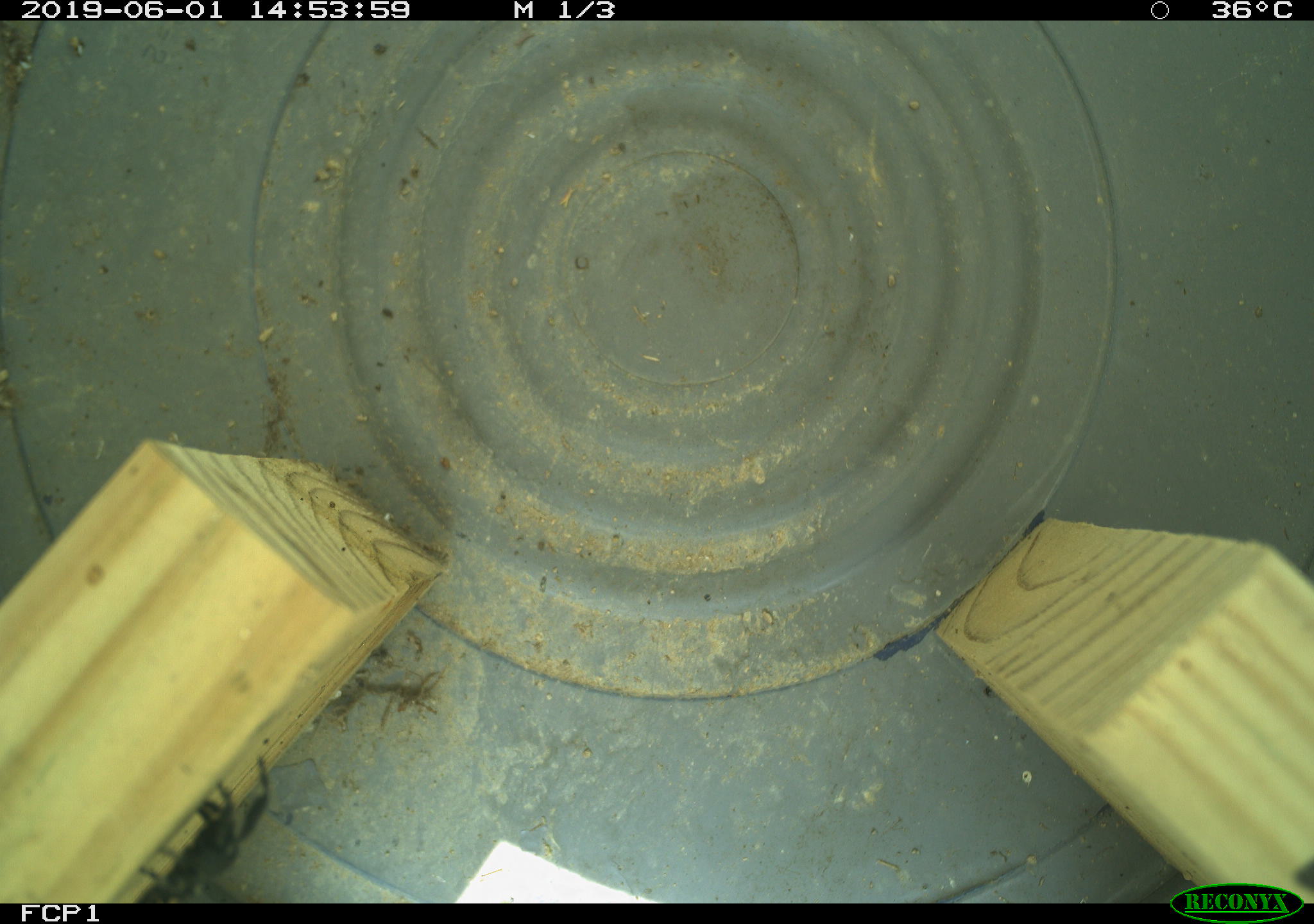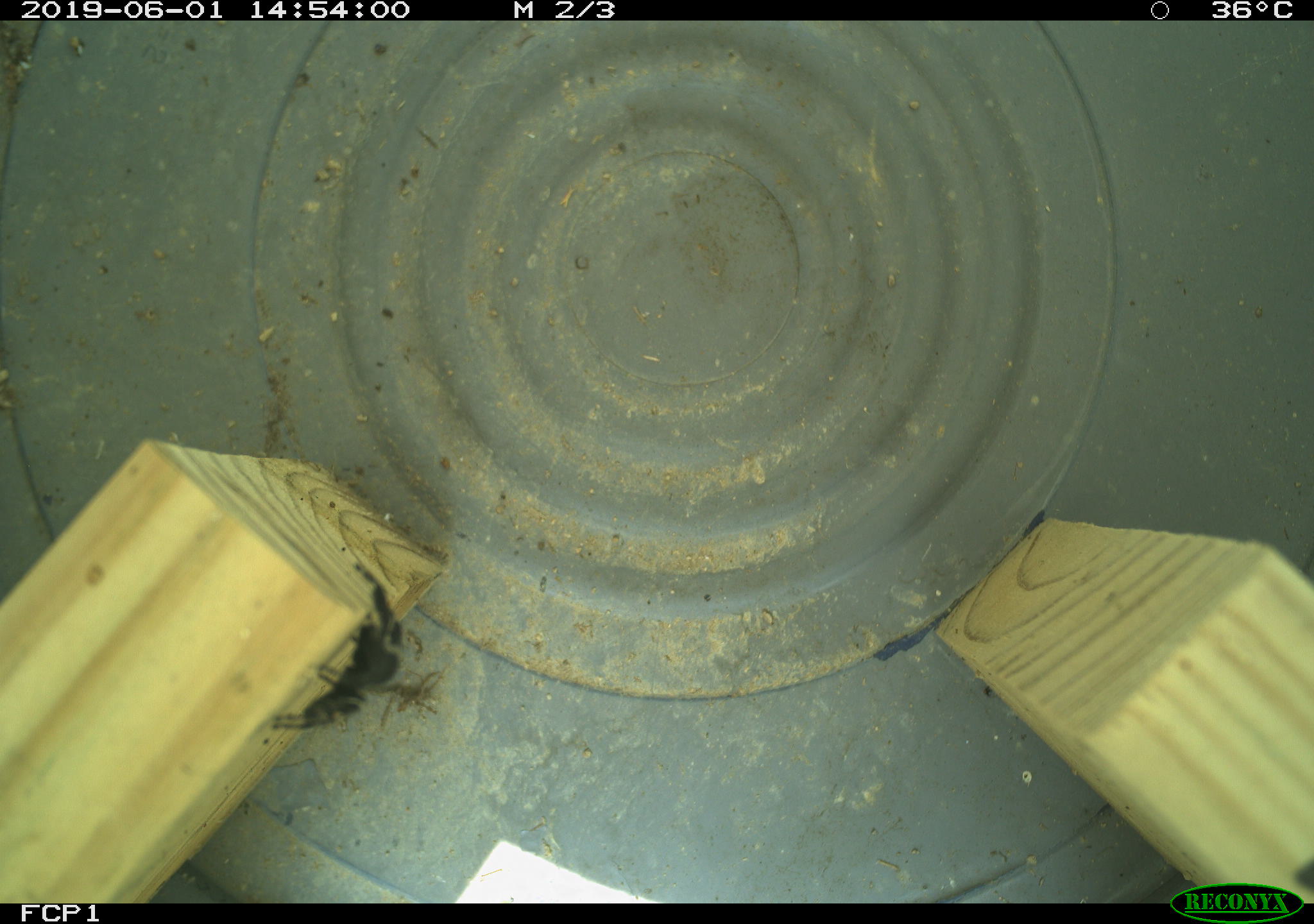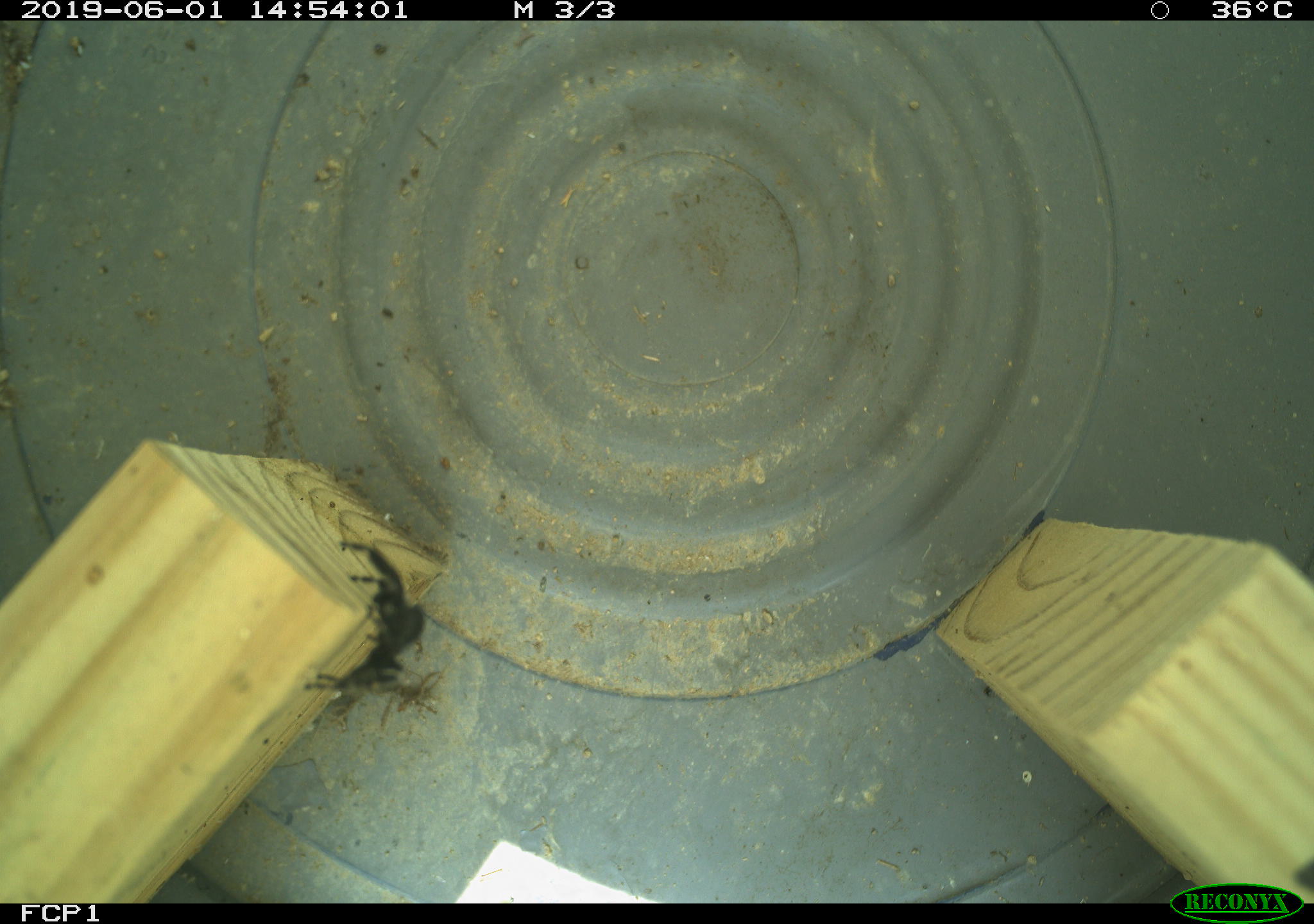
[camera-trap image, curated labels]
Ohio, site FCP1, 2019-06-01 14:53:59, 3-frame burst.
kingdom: Animalia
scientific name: Animalia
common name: animal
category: invertebrate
Invertebrate (animal) (Animalia).